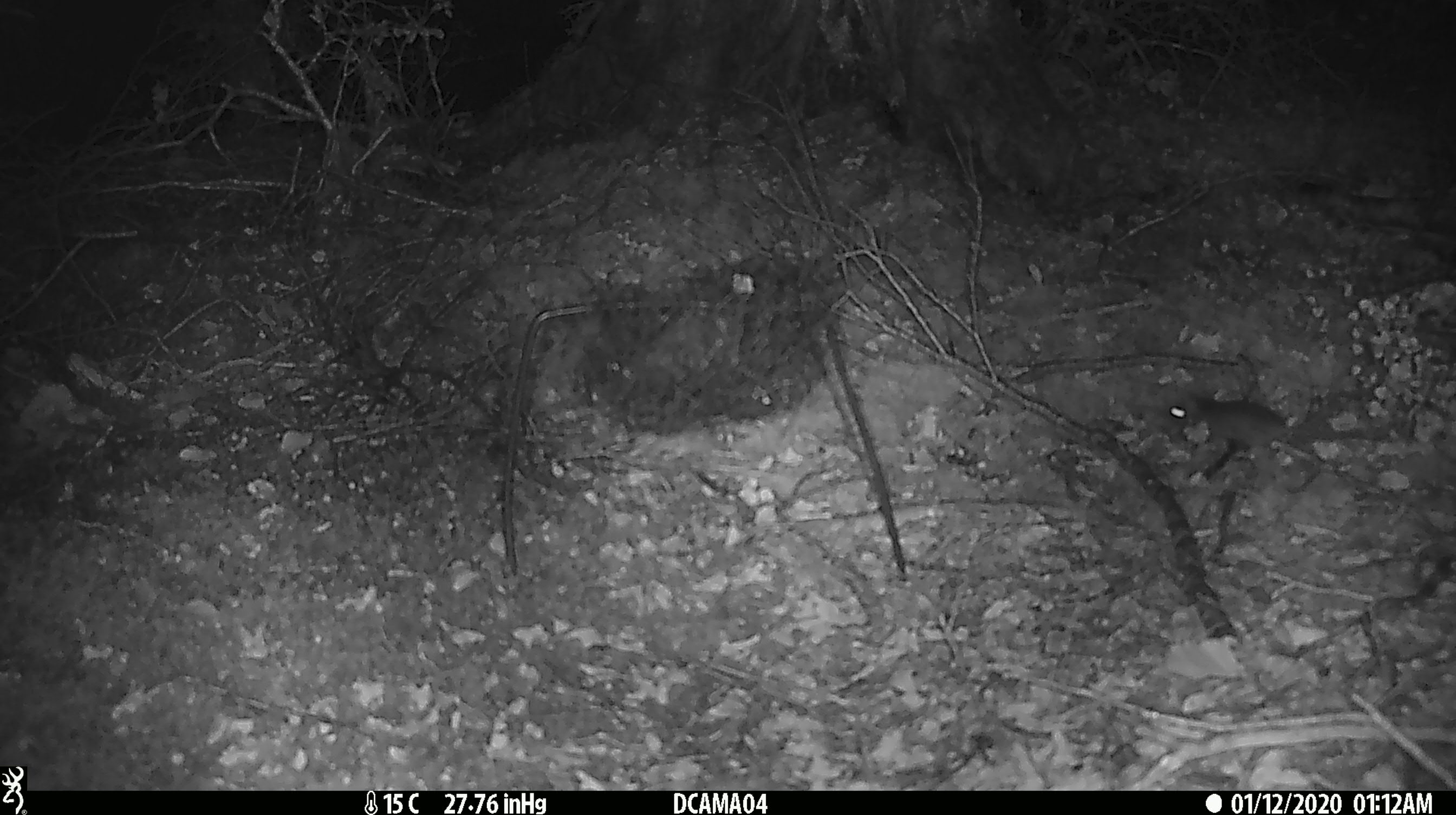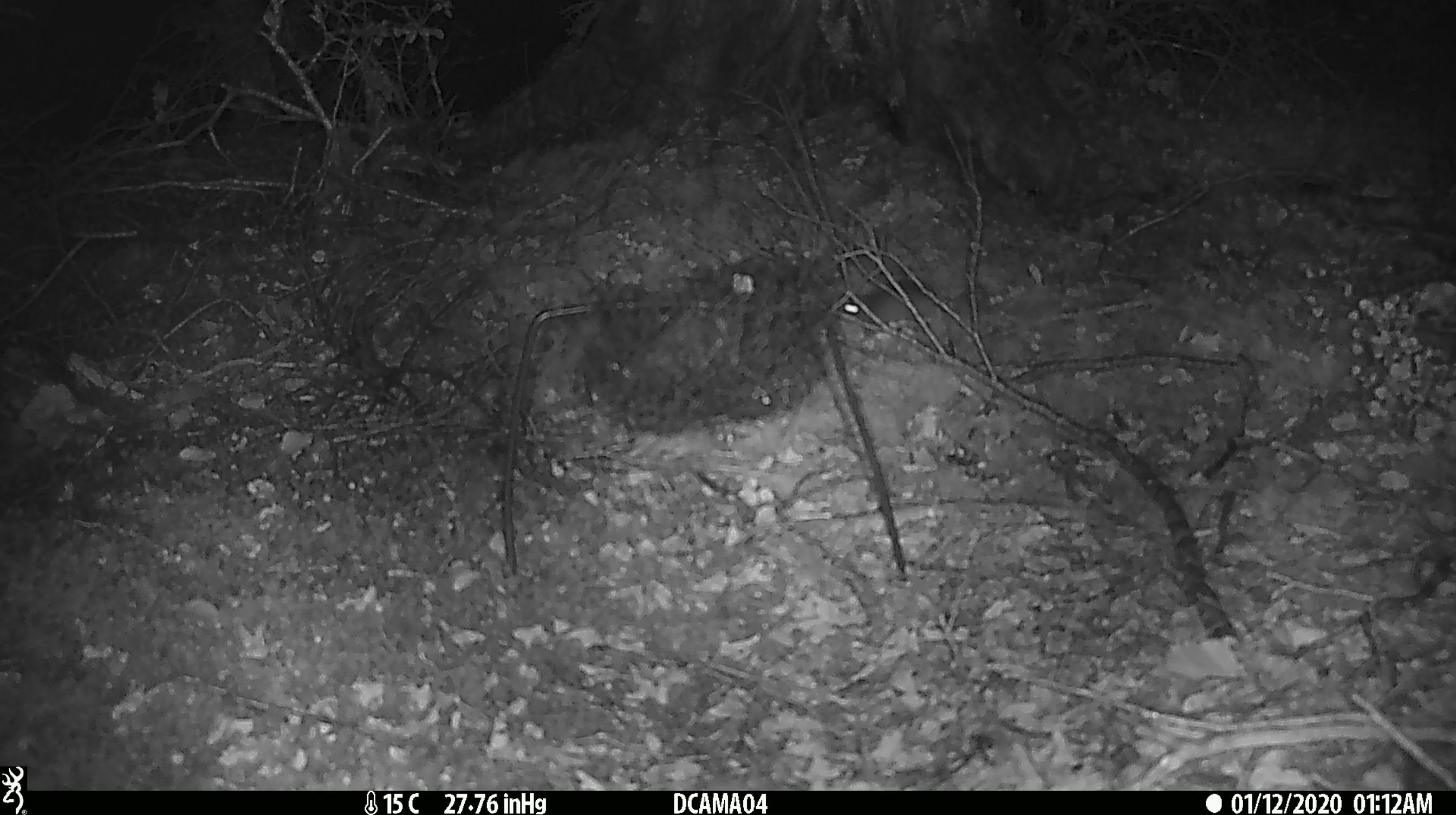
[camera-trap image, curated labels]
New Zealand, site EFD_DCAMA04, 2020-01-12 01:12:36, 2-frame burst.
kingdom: Animalia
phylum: Chordata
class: Mammalia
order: Rodentia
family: Muridae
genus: Mus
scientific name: Mus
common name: mouse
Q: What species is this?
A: Mouse (Mus).